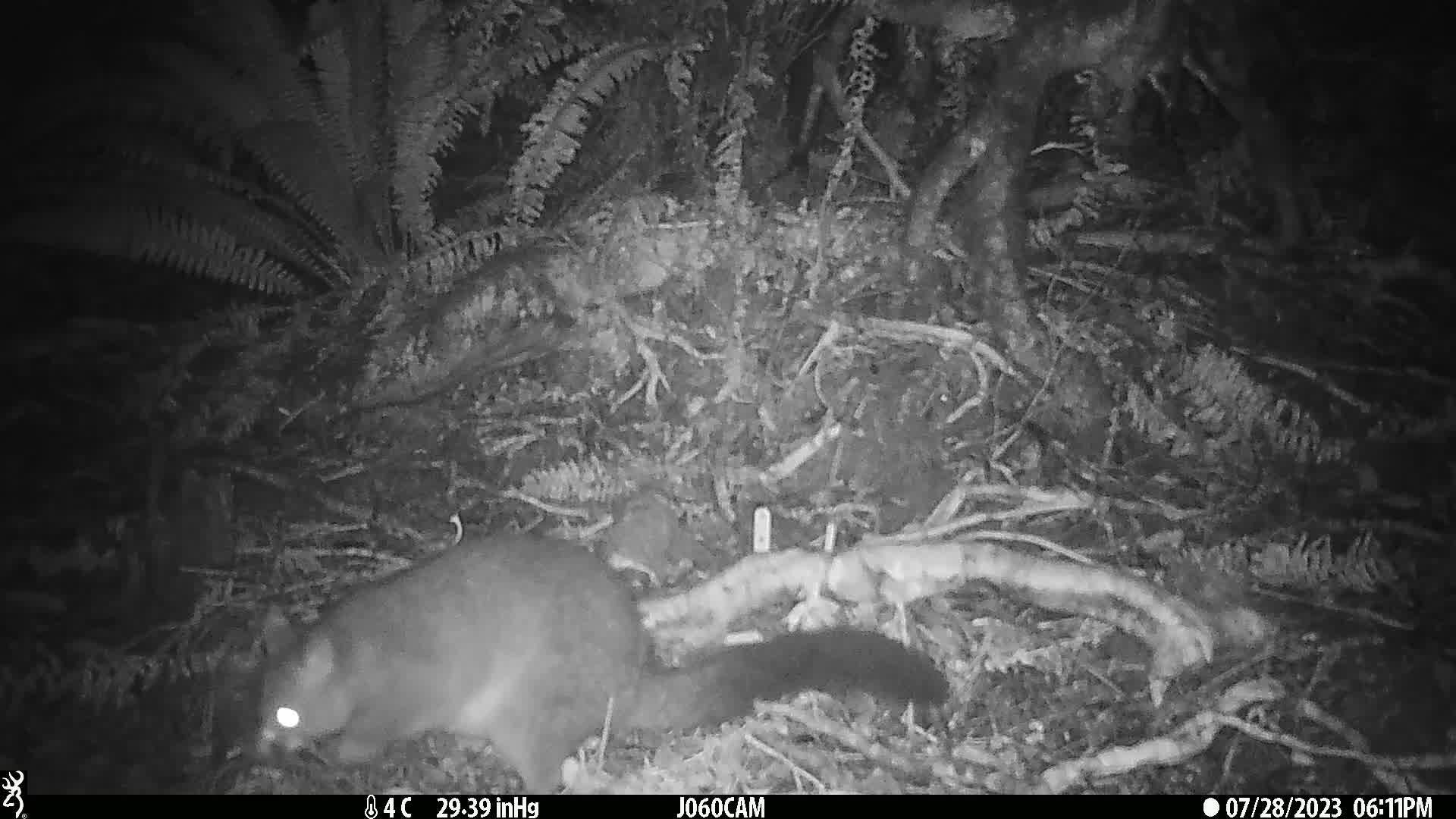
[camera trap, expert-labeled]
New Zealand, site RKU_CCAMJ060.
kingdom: Animalia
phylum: Chordata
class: Mammalia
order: Diprotodontia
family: Phalangeridae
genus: Trichosurus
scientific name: Trichosurus vulpecula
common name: common brushtail possum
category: possum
Possum (common brushtail possum) (Trichosurus vulpecula).